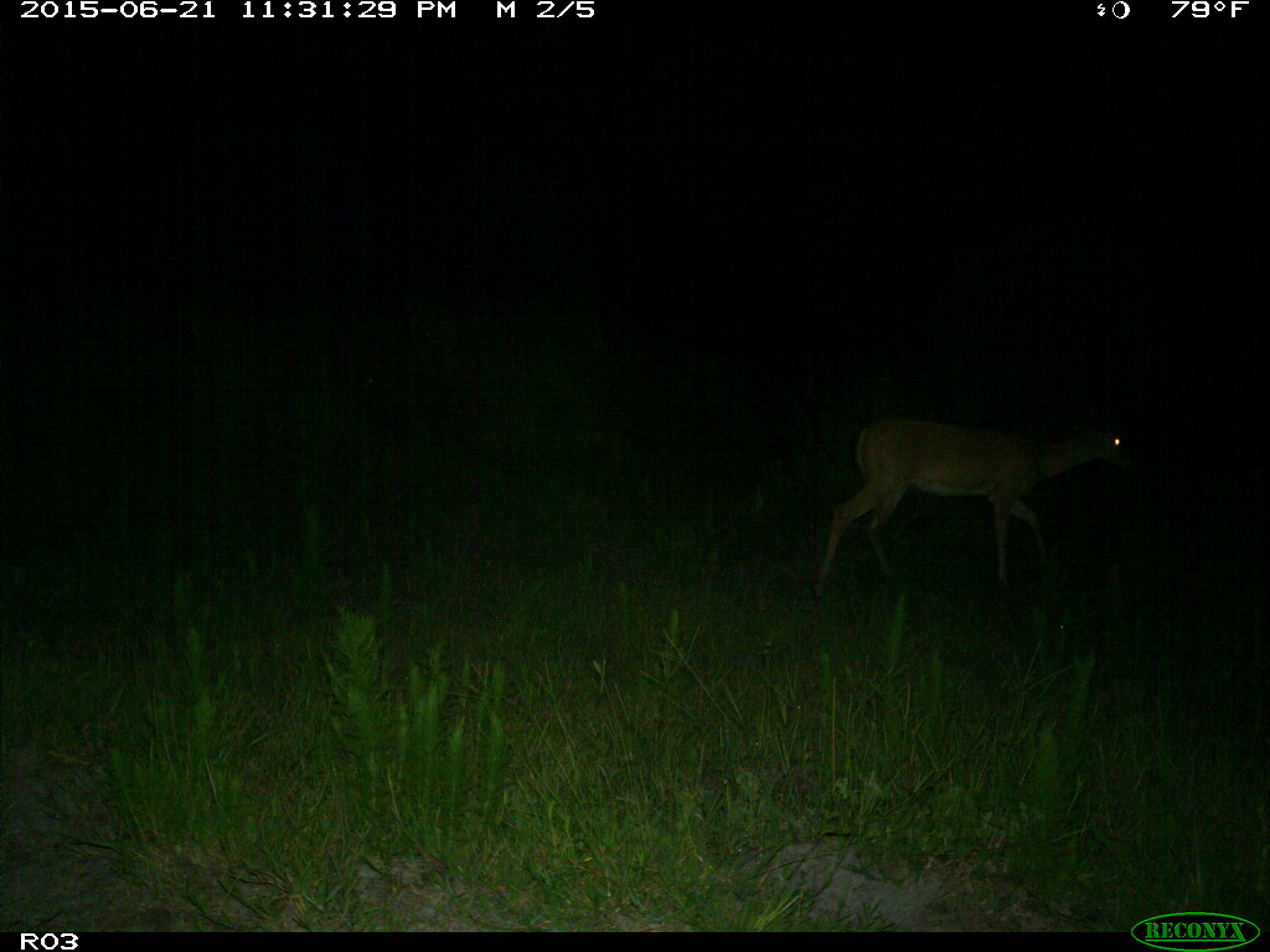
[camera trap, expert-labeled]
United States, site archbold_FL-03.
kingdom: Animalia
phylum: Chordata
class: Mammalia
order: Artiodactyla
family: Cervidae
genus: Odocoileus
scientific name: Odocoileus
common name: deer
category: unidentified deer